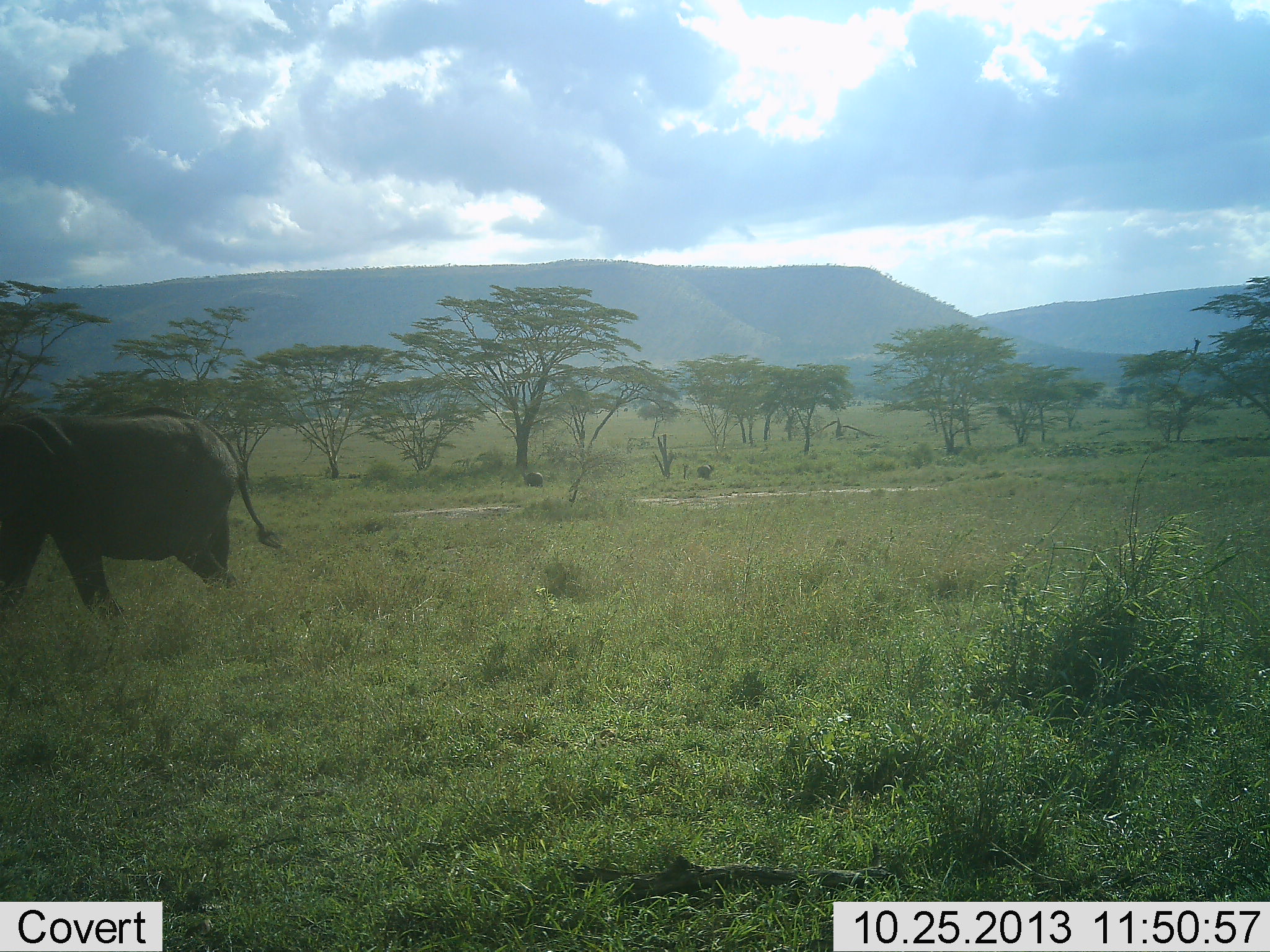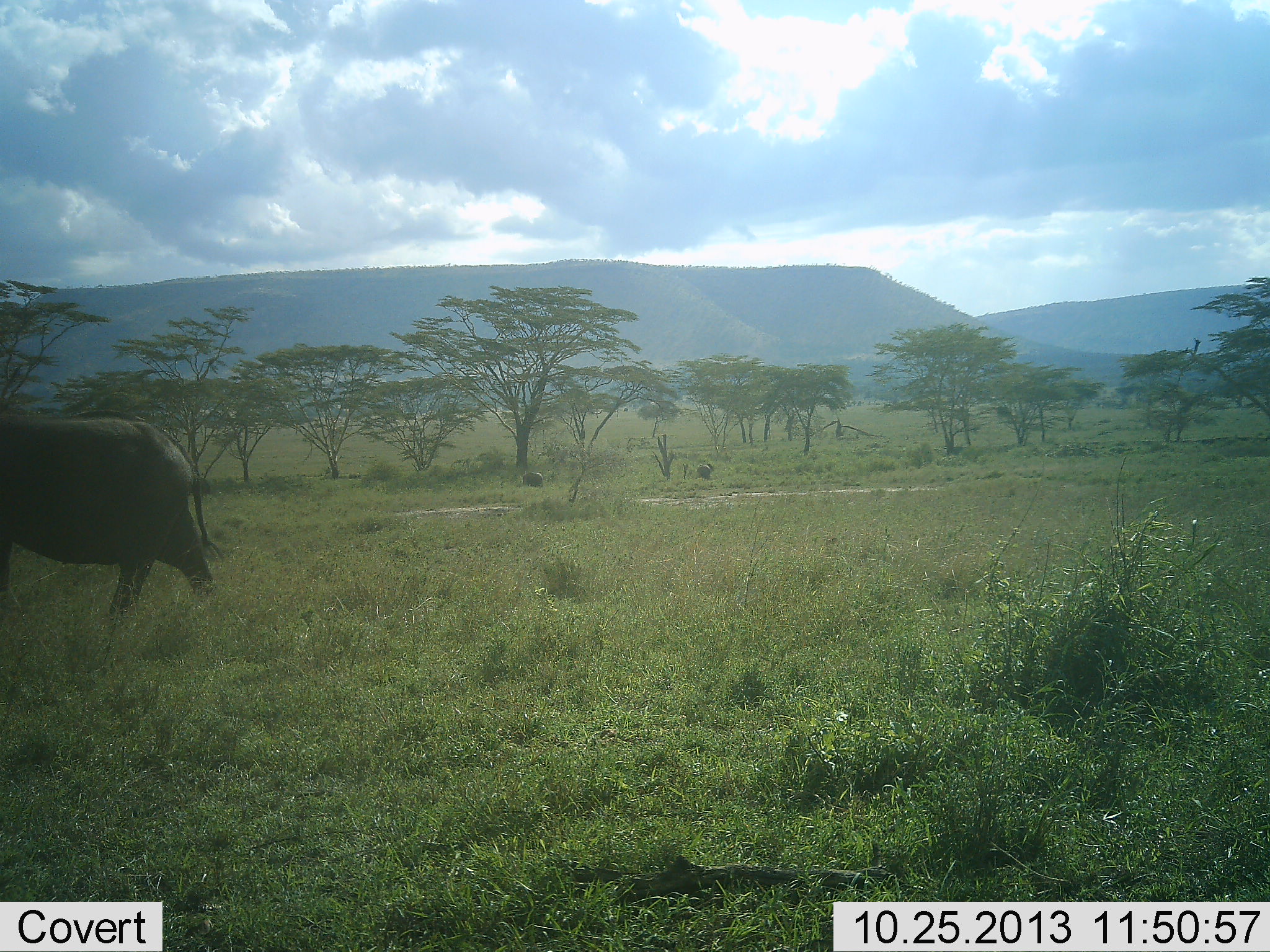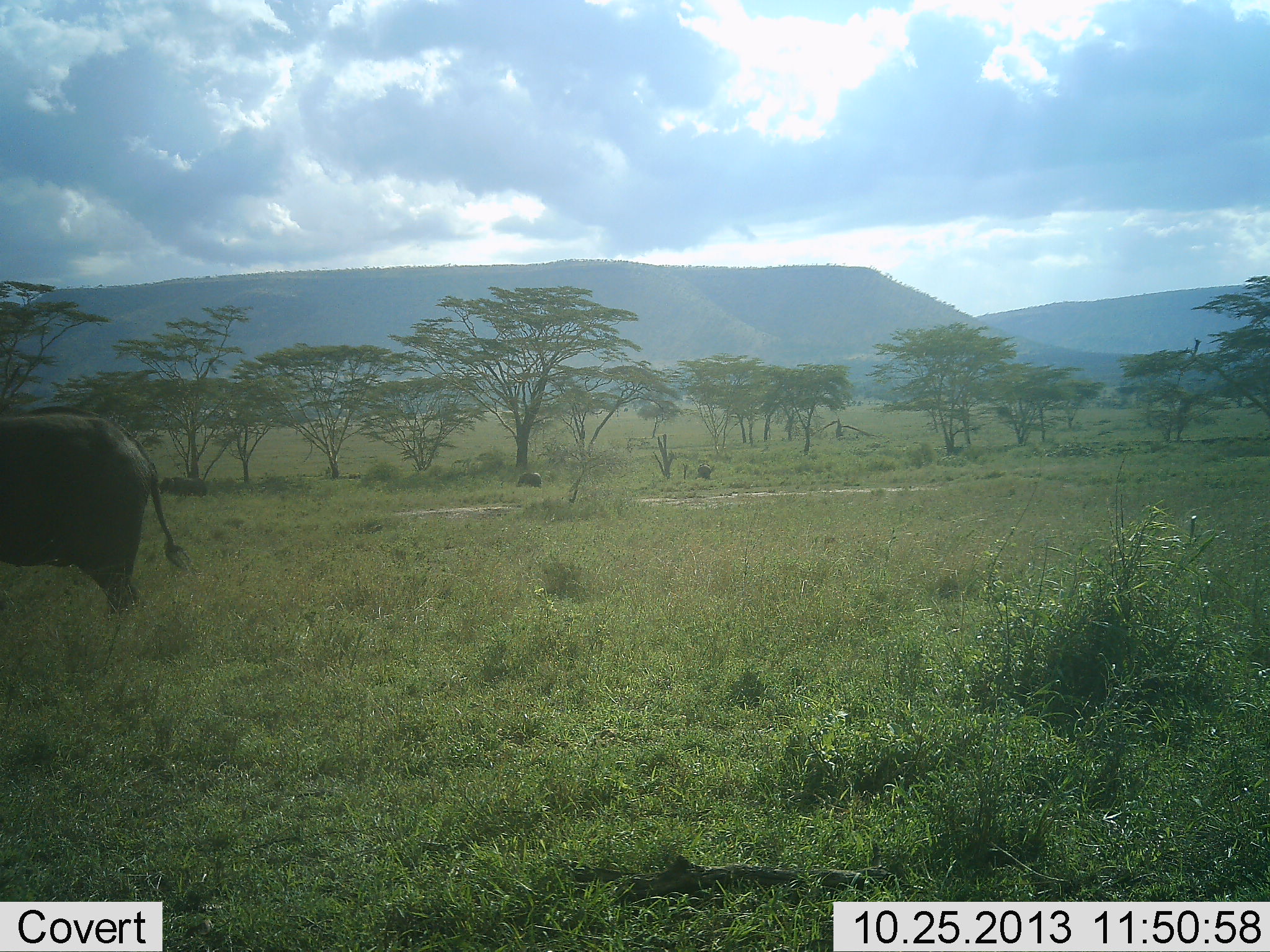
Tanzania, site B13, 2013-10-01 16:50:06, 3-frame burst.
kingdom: Animalia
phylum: Chordata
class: Mammalia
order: Proboscidea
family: Elephantidae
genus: Loxodonta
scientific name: Loxodonta africana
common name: african bush elephant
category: elephant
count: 1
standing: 11%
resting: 0%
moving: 93%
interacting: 0%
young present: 0%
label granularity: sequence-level